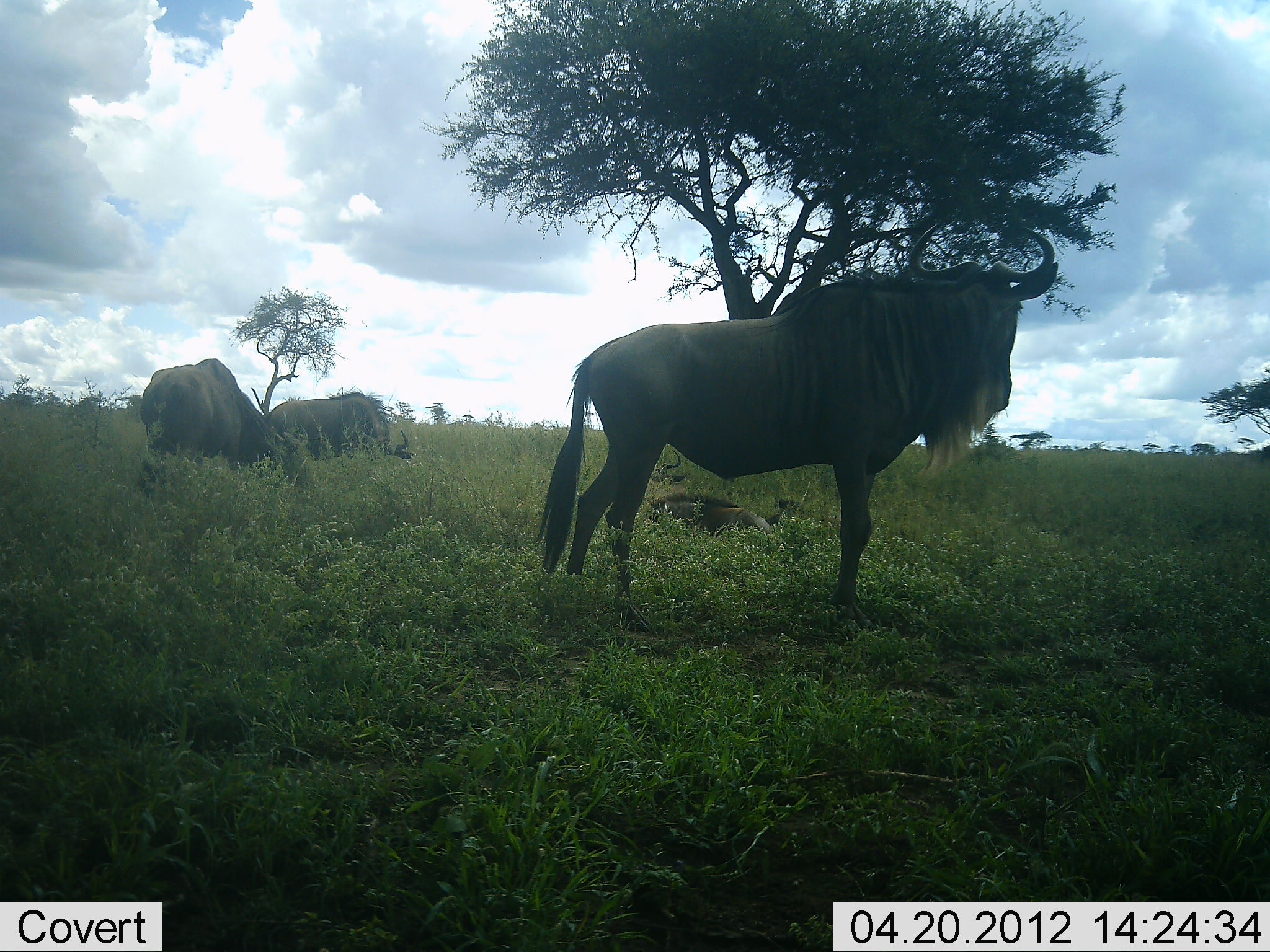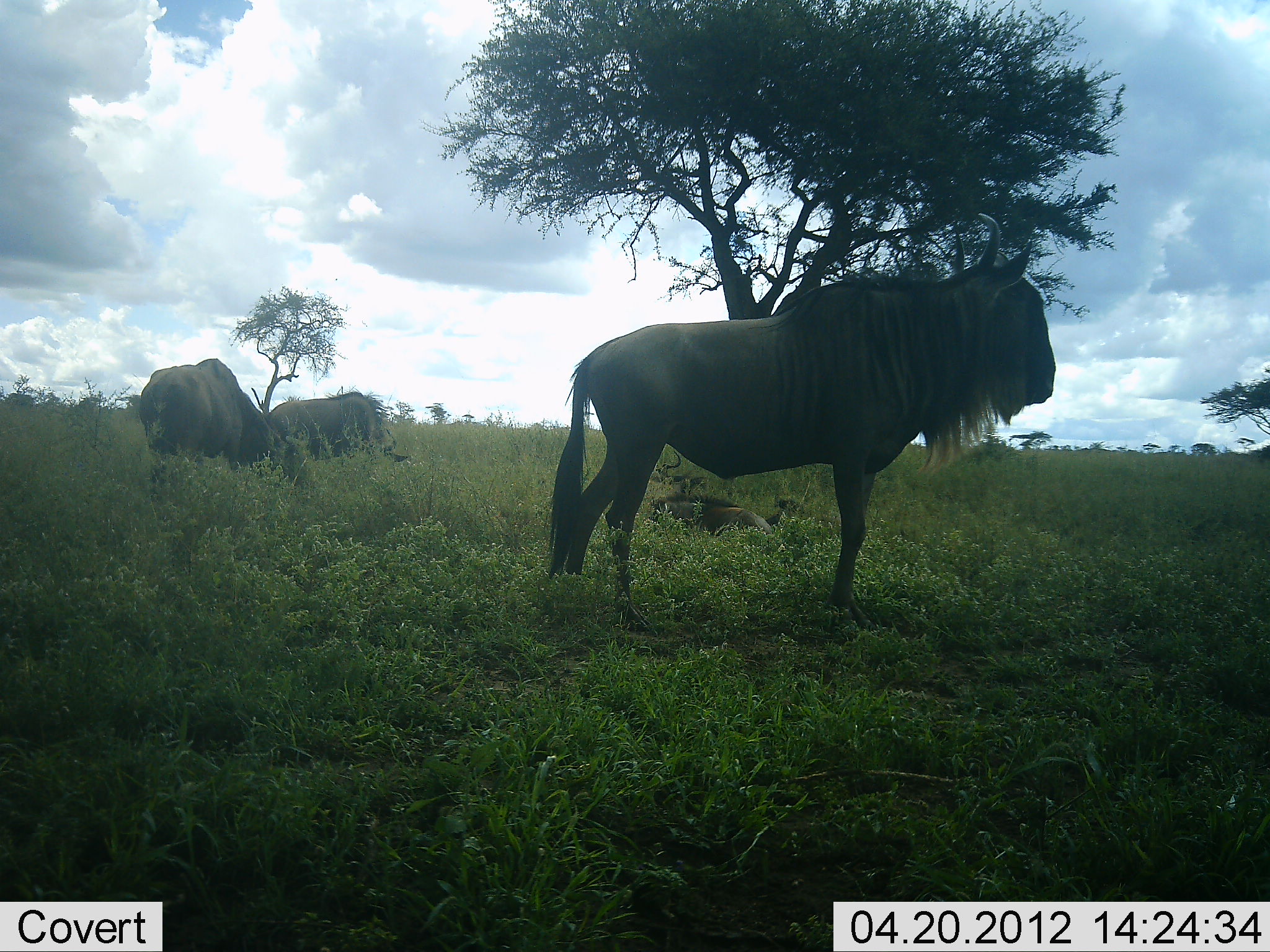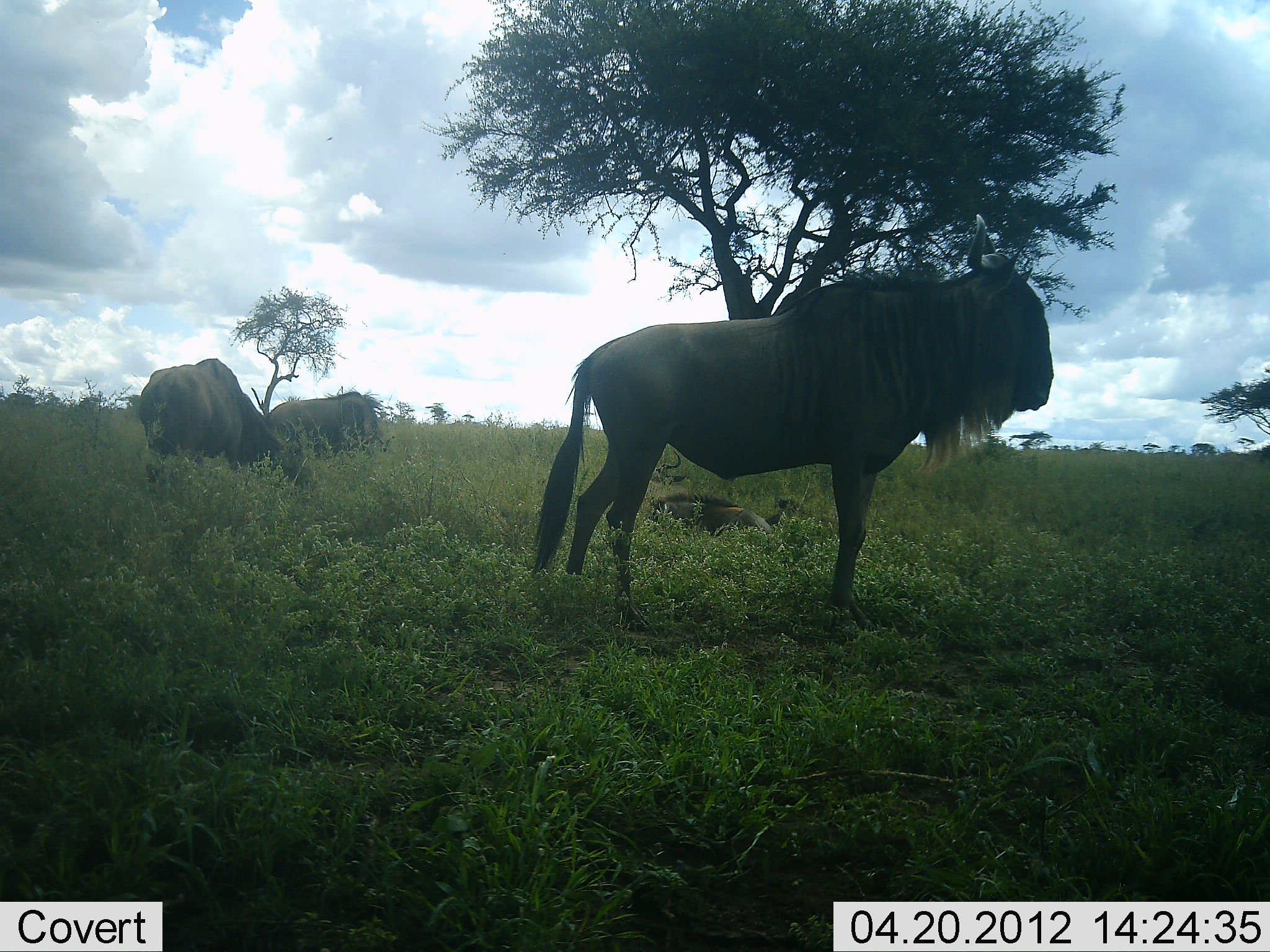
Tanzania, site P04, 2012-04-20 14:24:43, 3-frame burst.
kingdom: Animalia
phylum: Chordata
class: Mammalia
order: Artiodactyla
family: Bovidae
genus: Connochaetes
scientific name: Connochaetes taurinus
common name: blue wildebeest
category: wildebeest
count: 4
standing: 86%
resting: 71%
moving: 0%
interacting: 0%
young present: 36%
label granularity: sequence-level